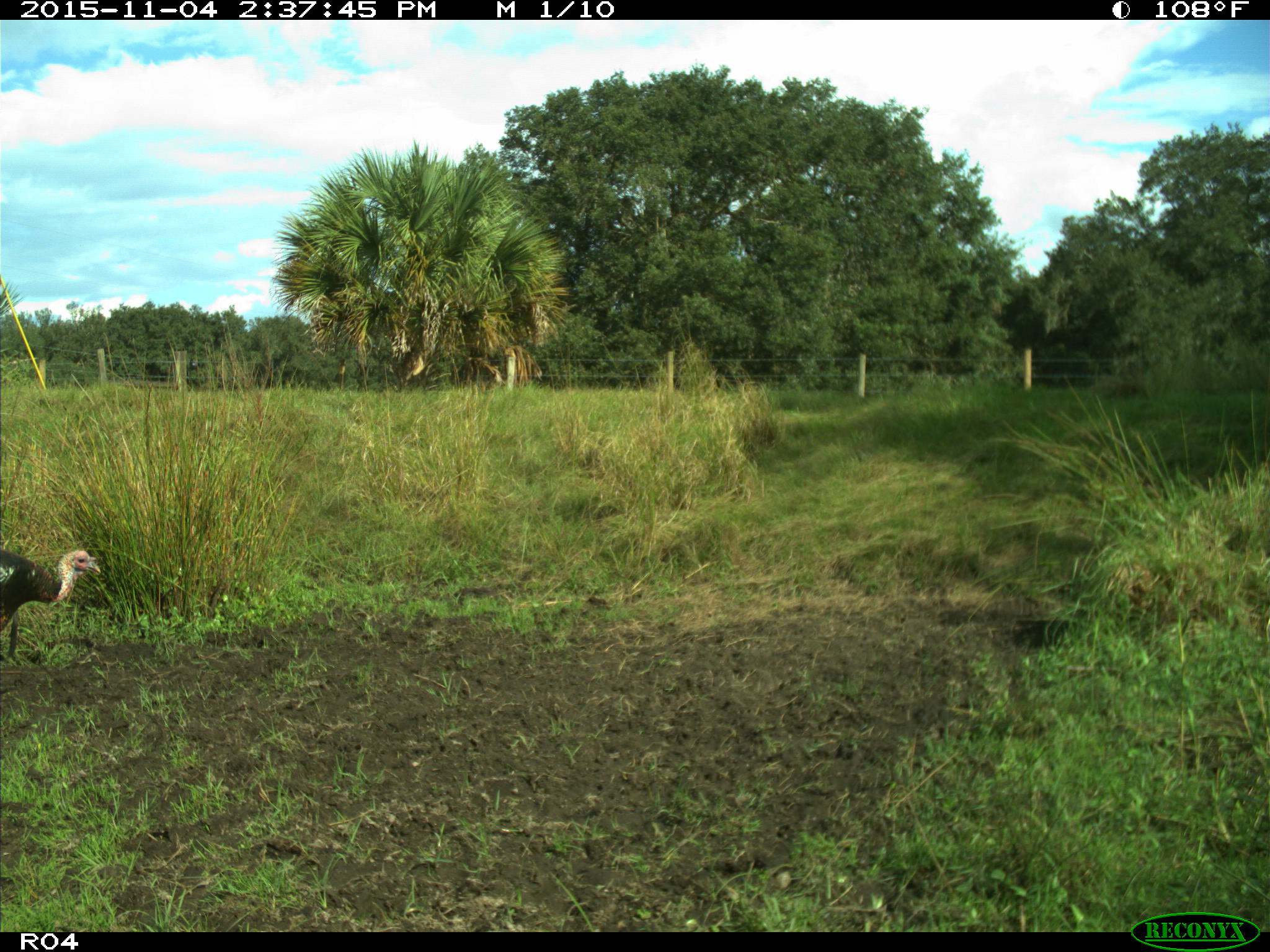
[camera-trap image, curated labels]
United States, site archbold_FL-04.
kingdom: Animalia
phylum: Chordata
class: Aves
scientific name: Aves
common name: birds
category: unidentified bird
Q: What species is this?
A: Unidentified bird (birds) (Aves).